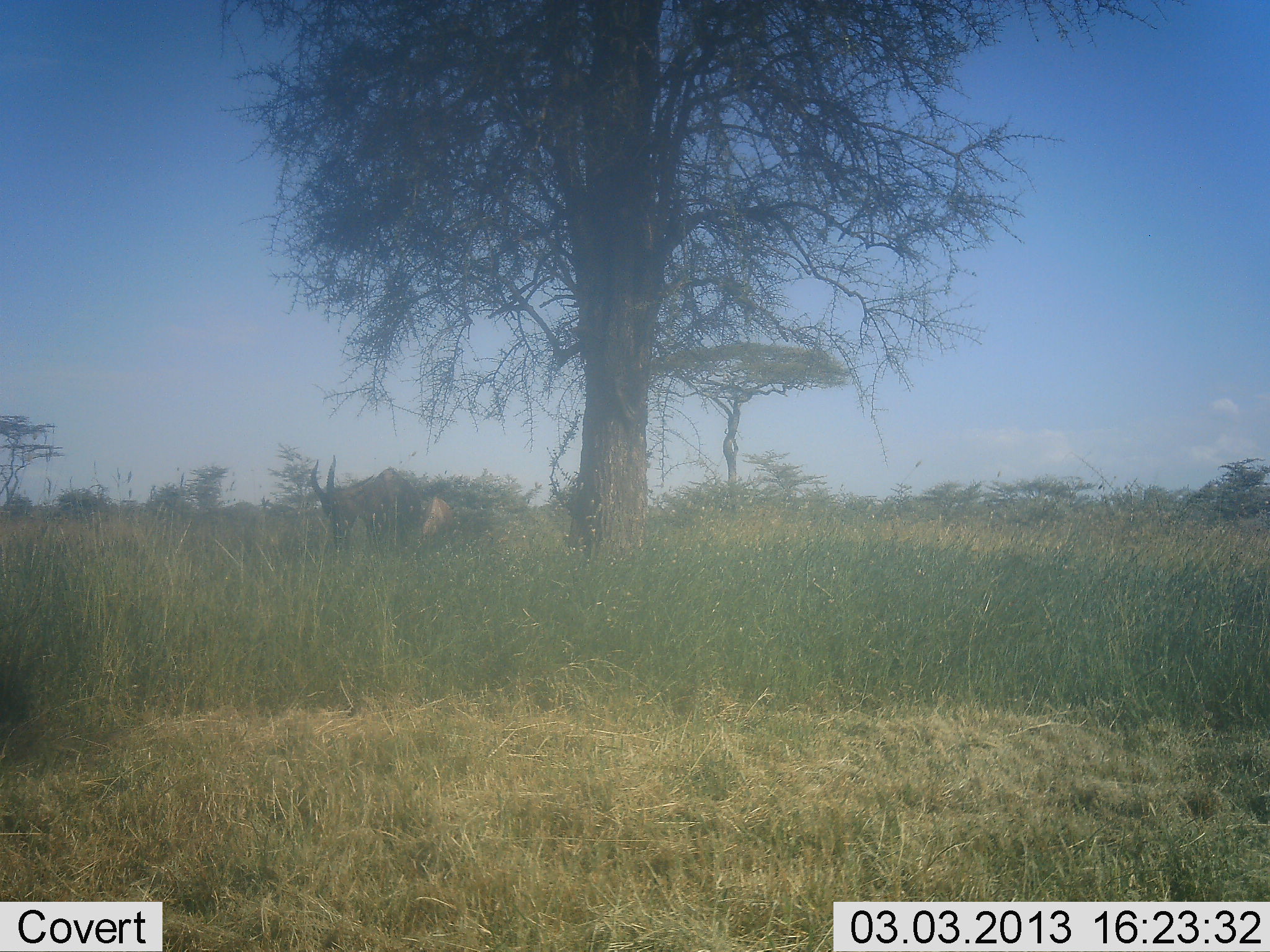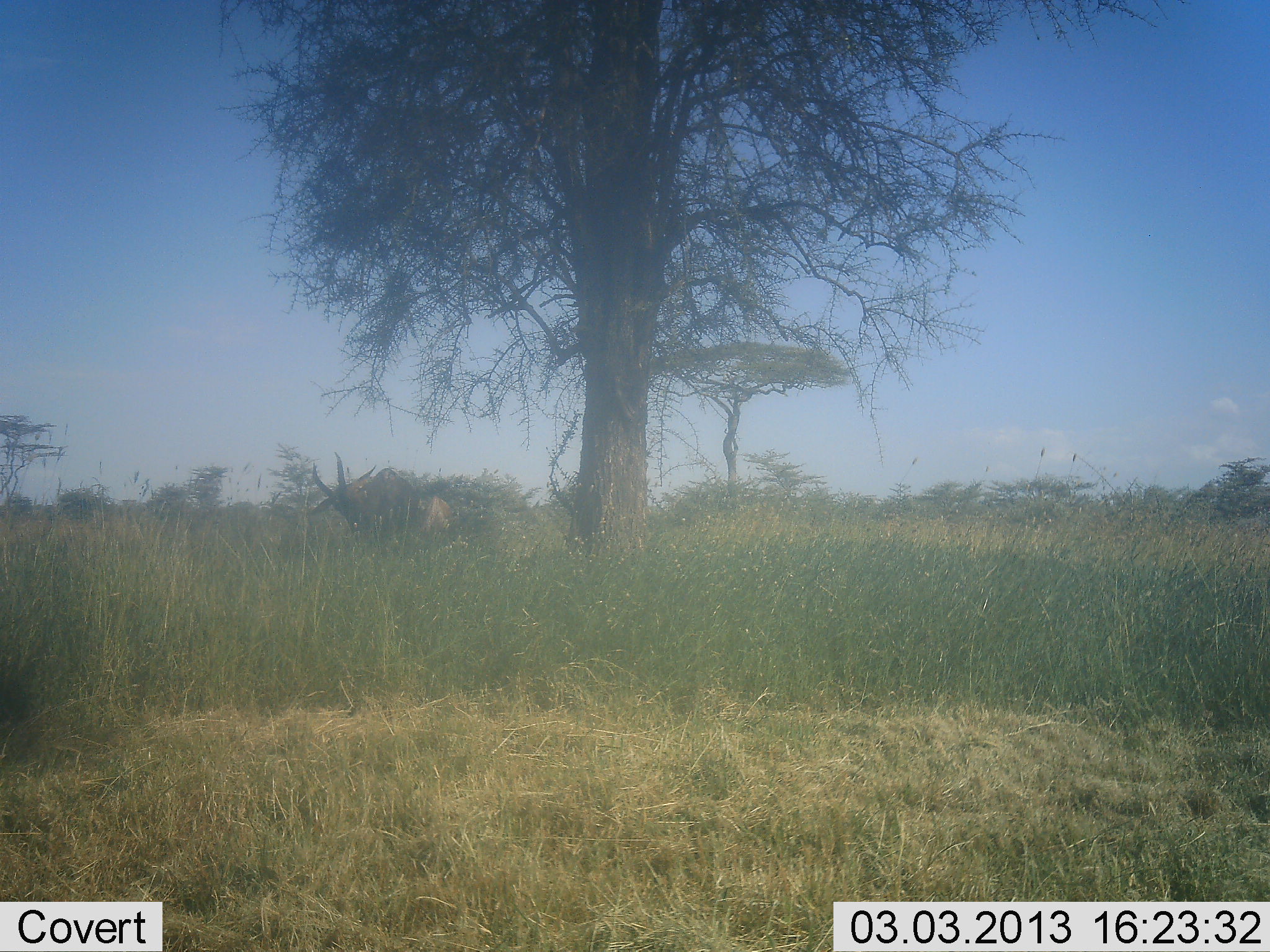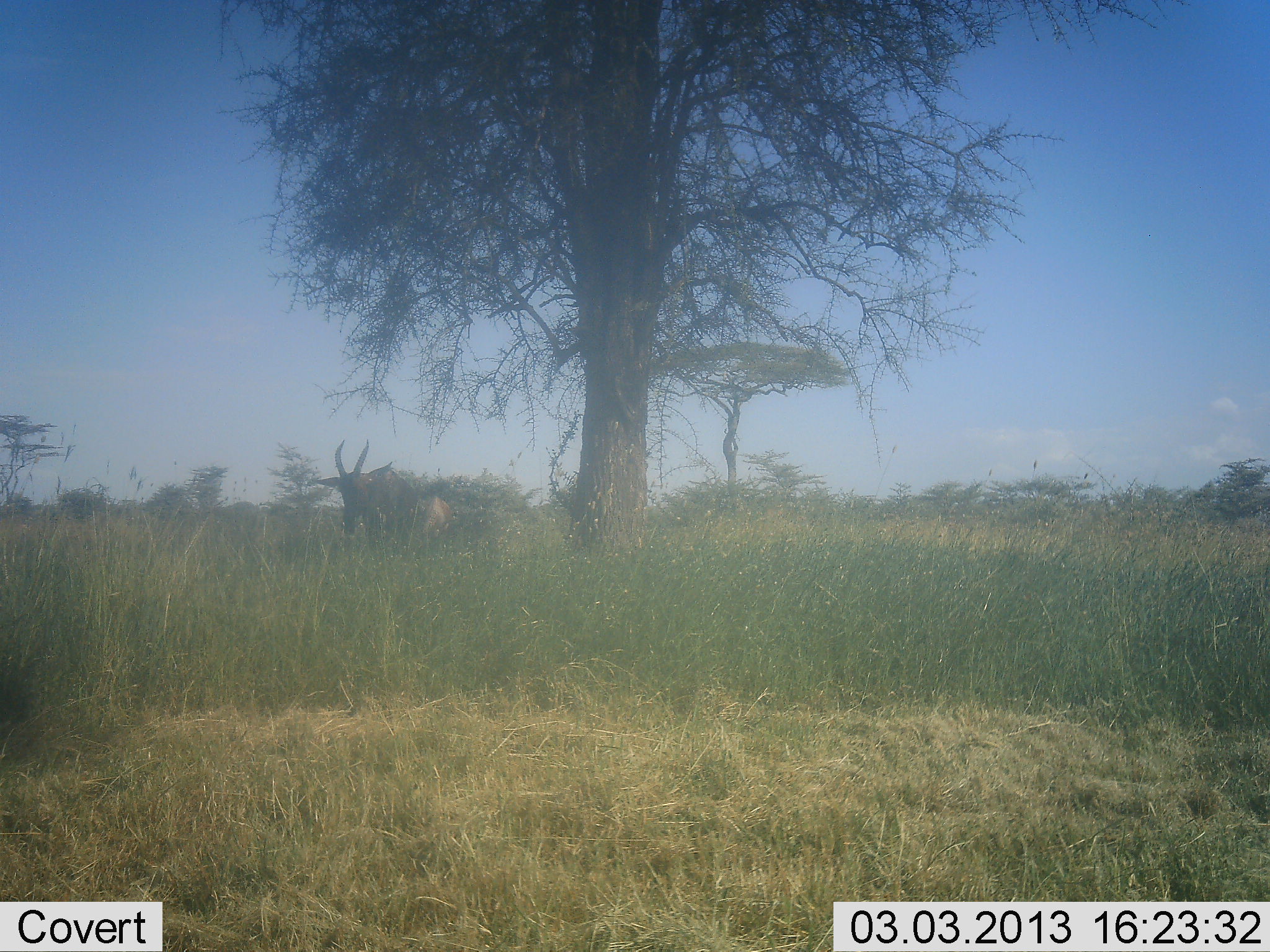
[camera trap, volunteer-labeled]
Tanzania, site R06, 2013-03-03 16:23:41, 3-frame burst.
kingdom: Animalia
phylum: Chordata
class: Mammalia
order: Artiodactyla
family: Bovidae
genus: Damaliscus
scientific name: Damaliscus lunatus jimela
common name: topi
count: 1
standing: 80%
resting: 0%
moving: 7%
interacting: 0%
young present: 0%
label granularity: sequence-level